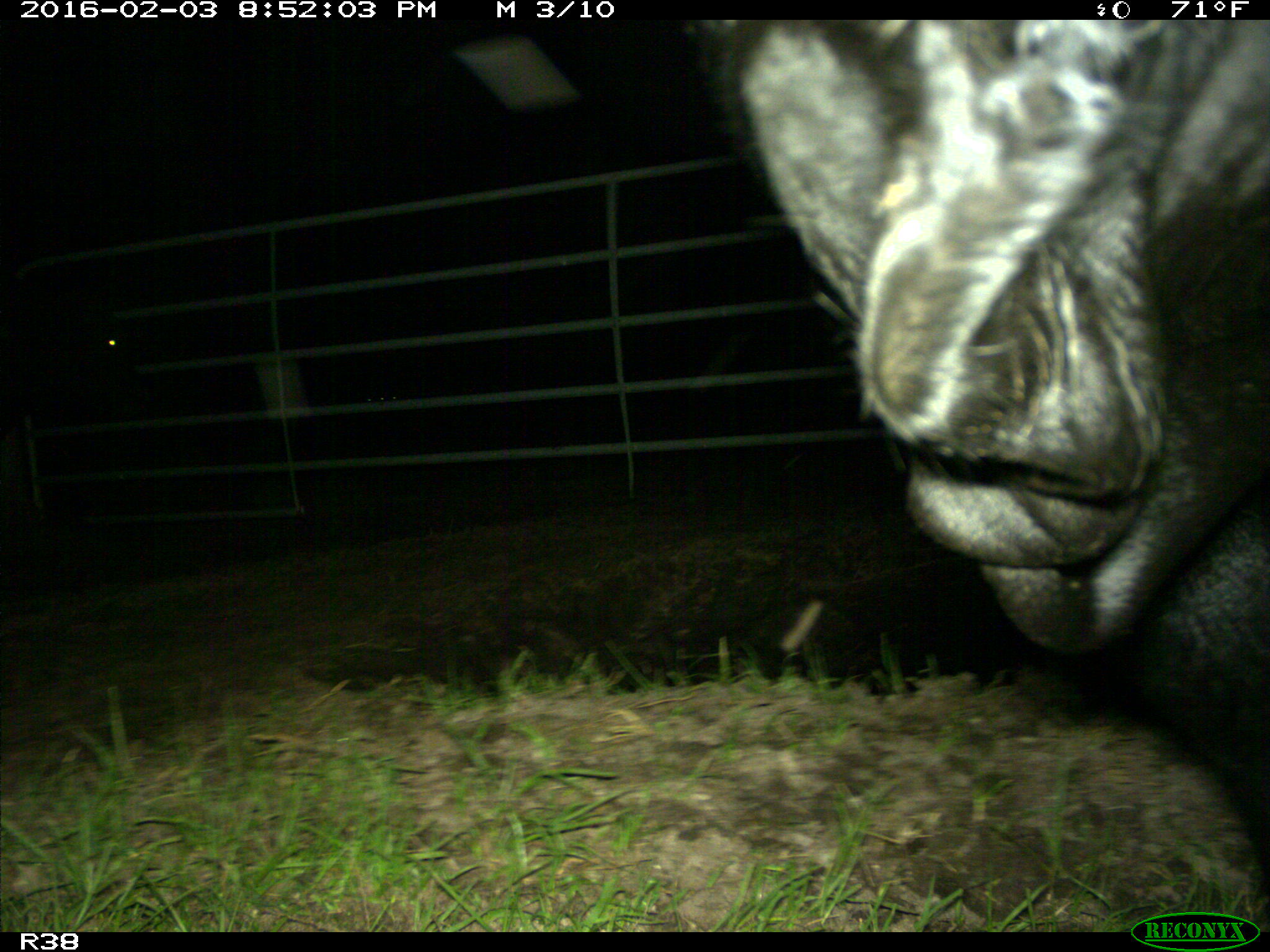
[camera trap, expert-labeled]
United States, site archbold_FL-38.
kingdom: Animalia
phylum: Chordata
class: Mammalia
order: Artiodactyla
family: Bovidae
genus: Bos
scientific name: Bos taurus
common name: domestic cow